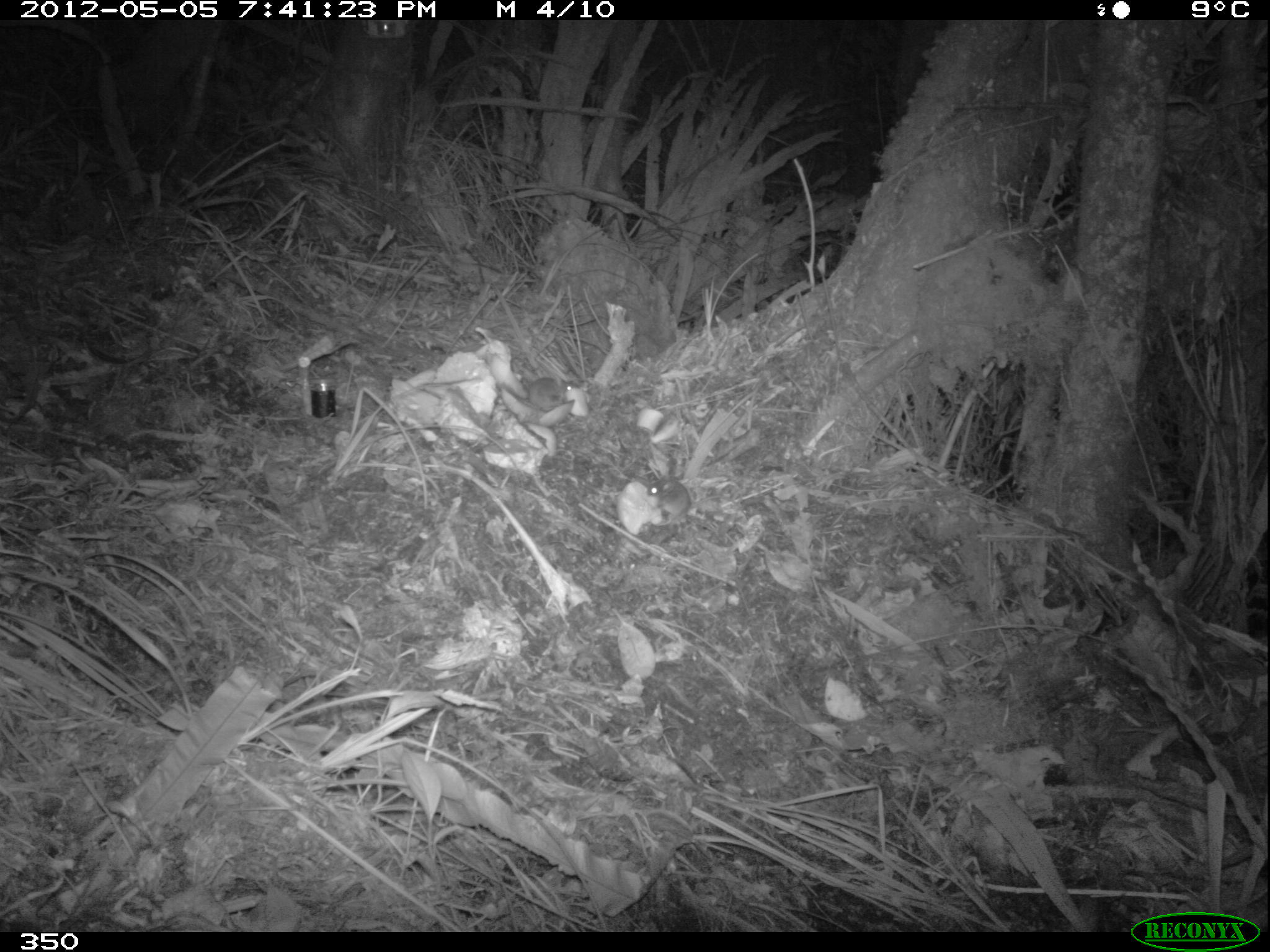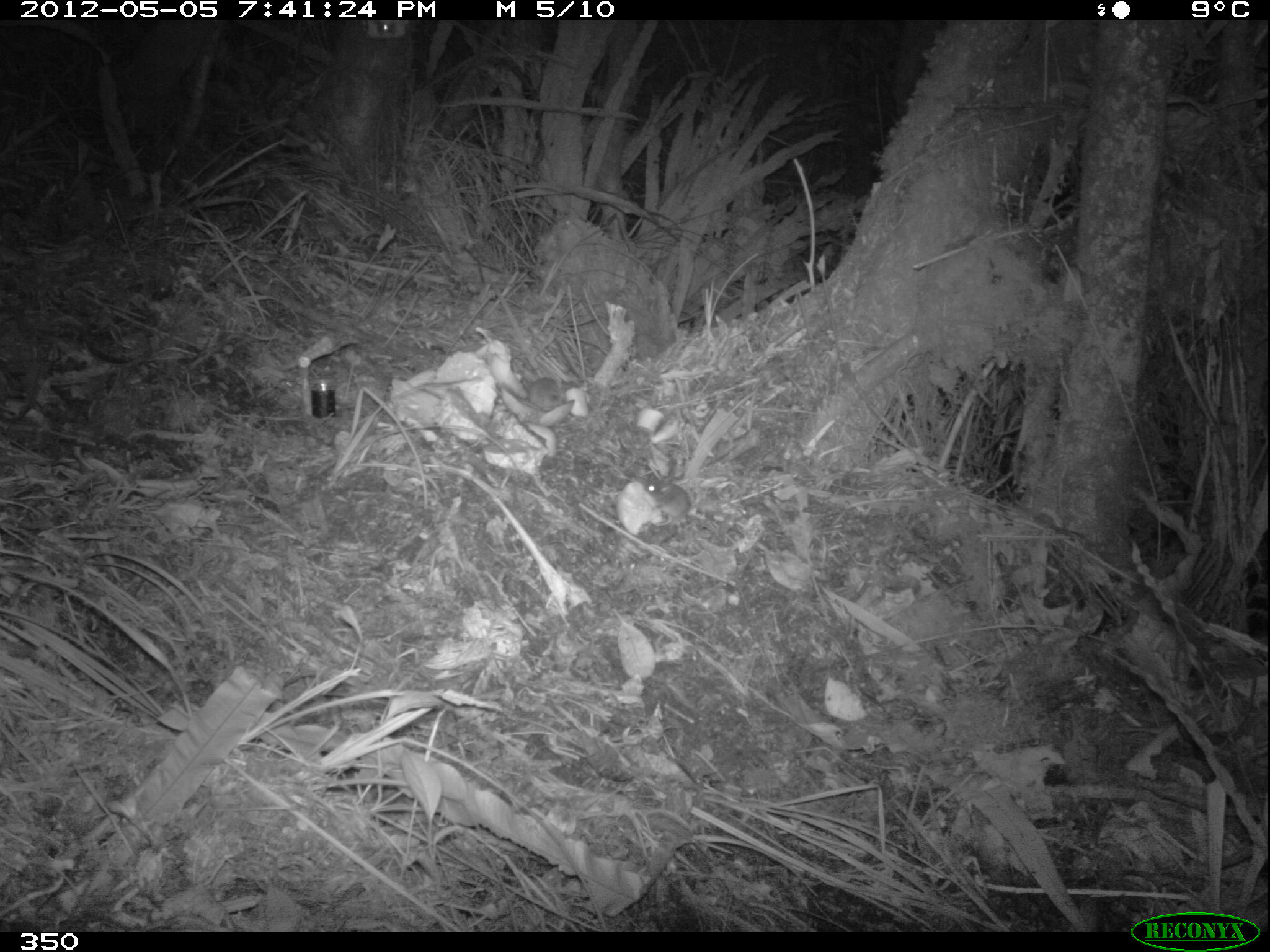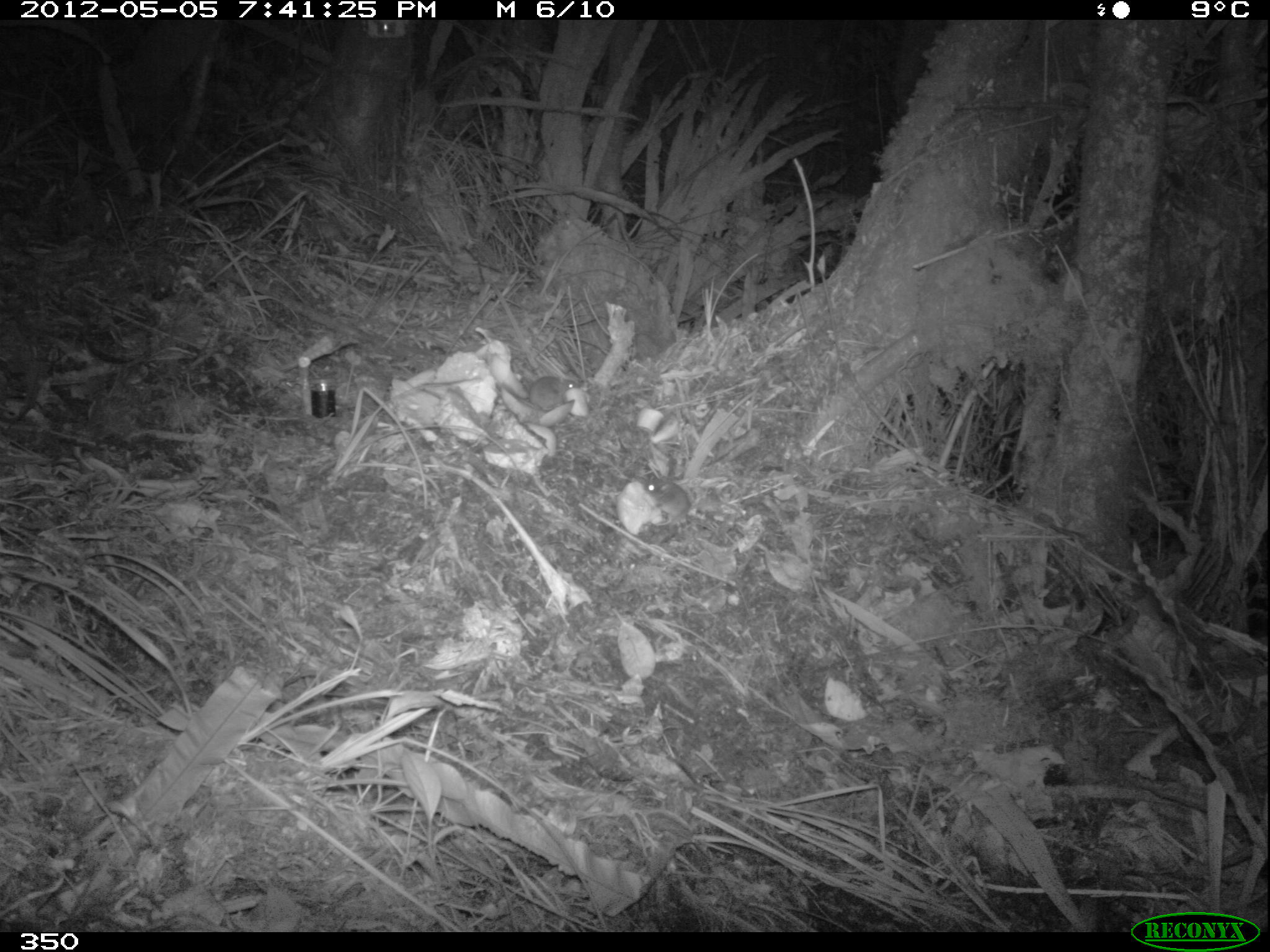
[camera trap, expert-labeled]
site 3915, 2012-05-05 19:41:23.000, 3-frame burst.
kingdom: Animalia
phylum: Chordata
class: Mammalia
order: Rodentia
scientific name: Rodentia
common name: rodents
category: unknown rodent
Unknown rodent (rodents) (Rodentia).